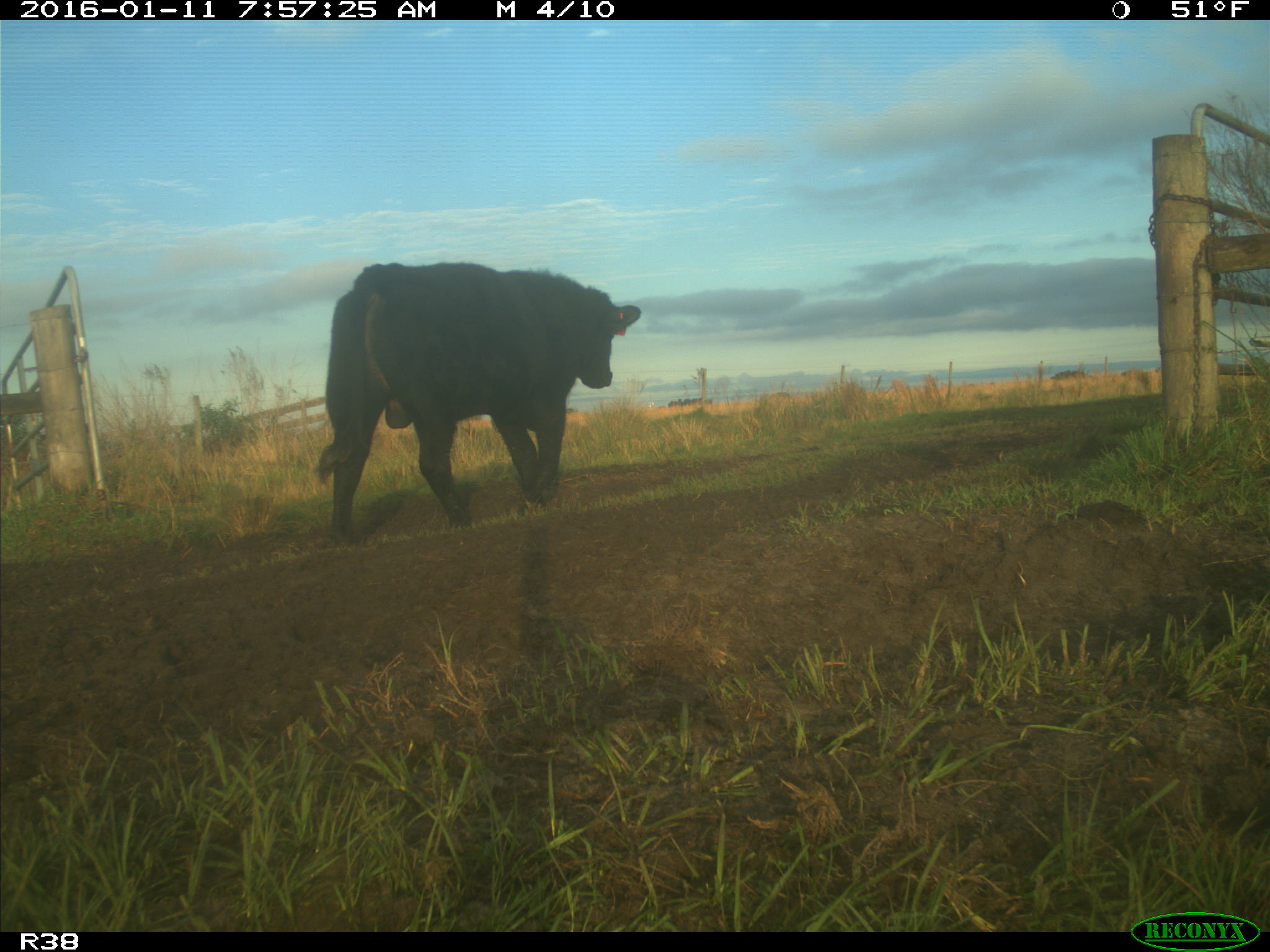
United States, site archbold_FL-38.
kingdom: Animalia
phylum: Chordata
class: Mammalia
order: Artiodactyla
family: Bovidae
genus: Bos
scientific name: Bos taurus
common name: domestic cow